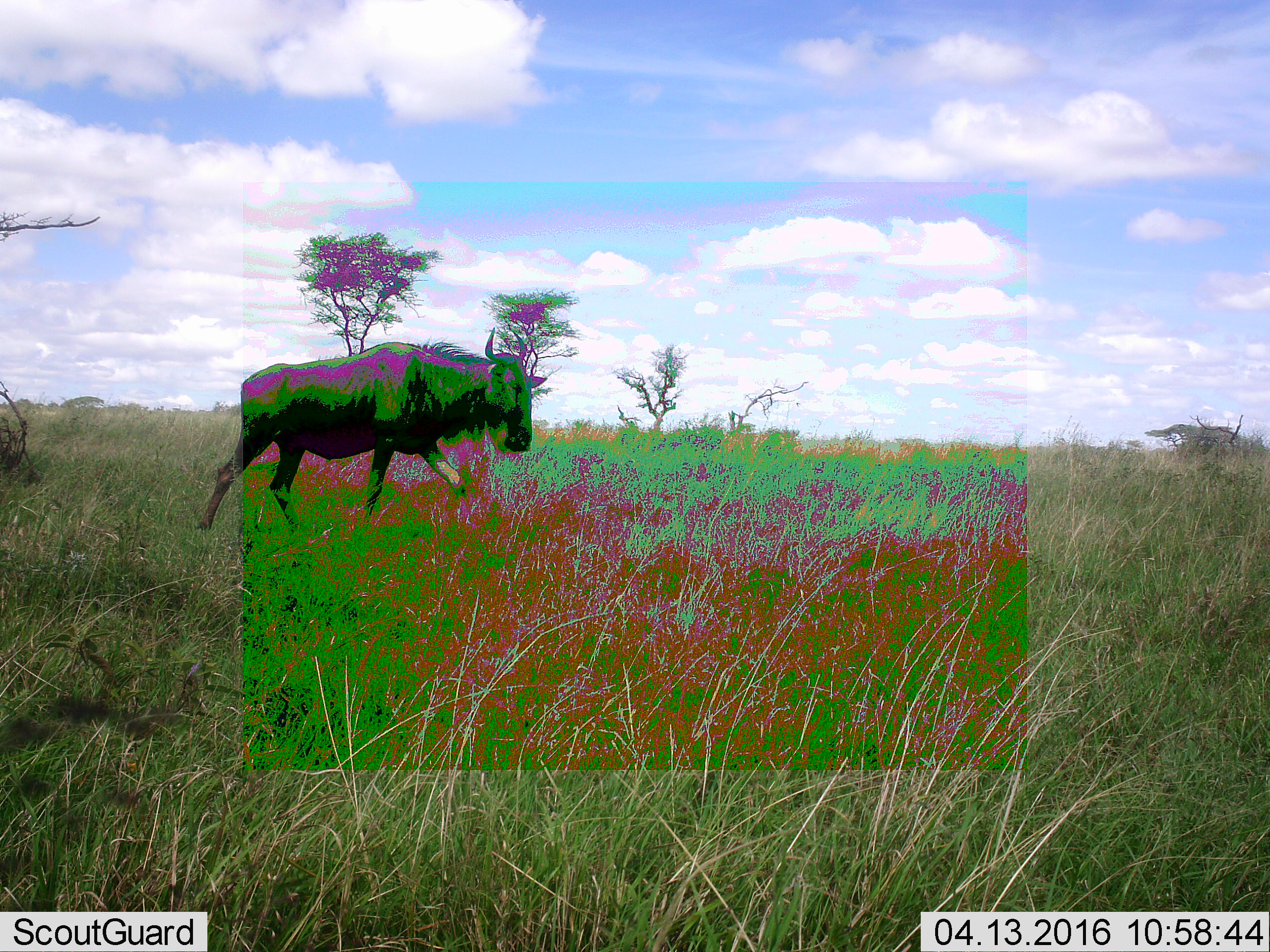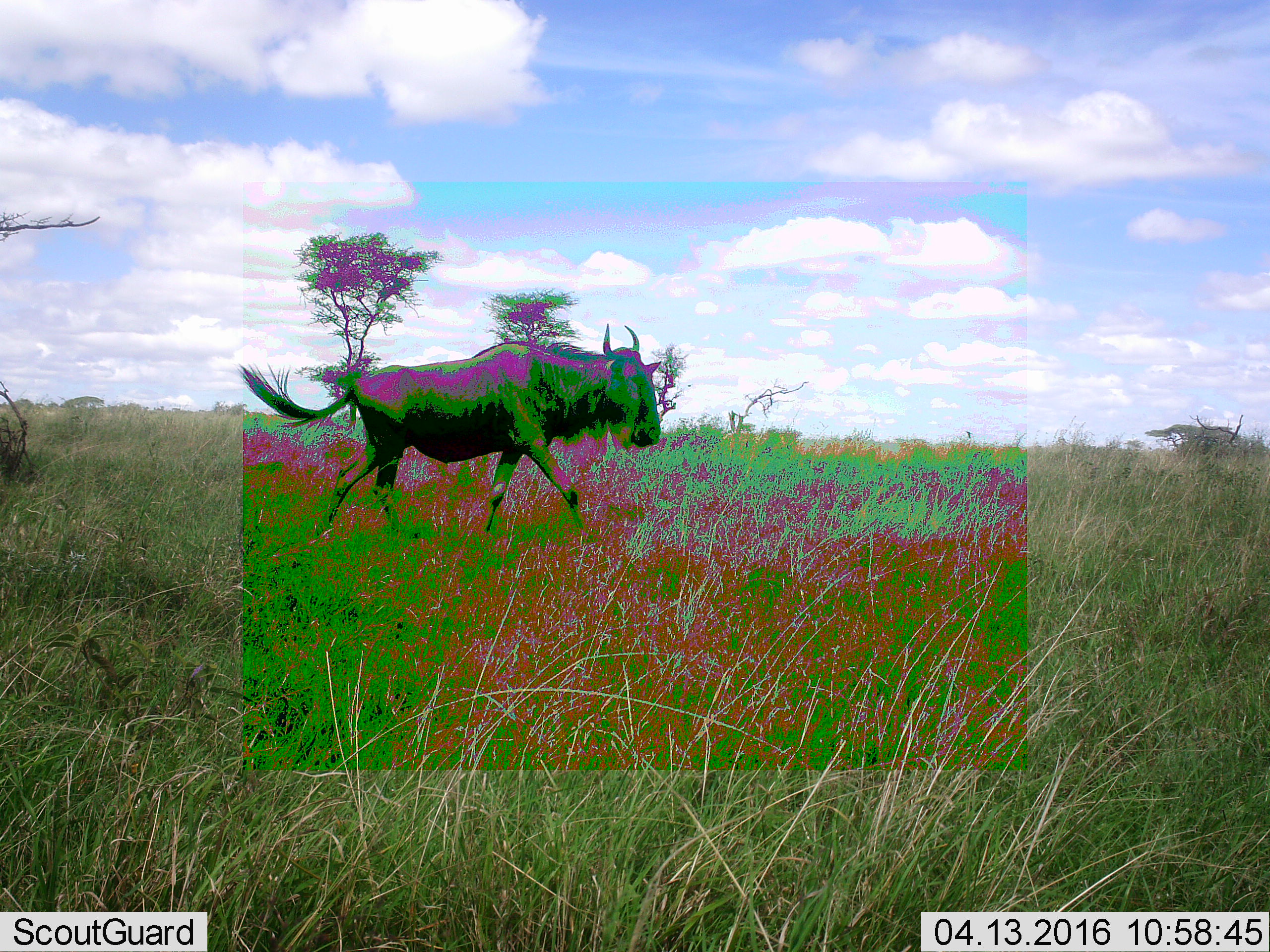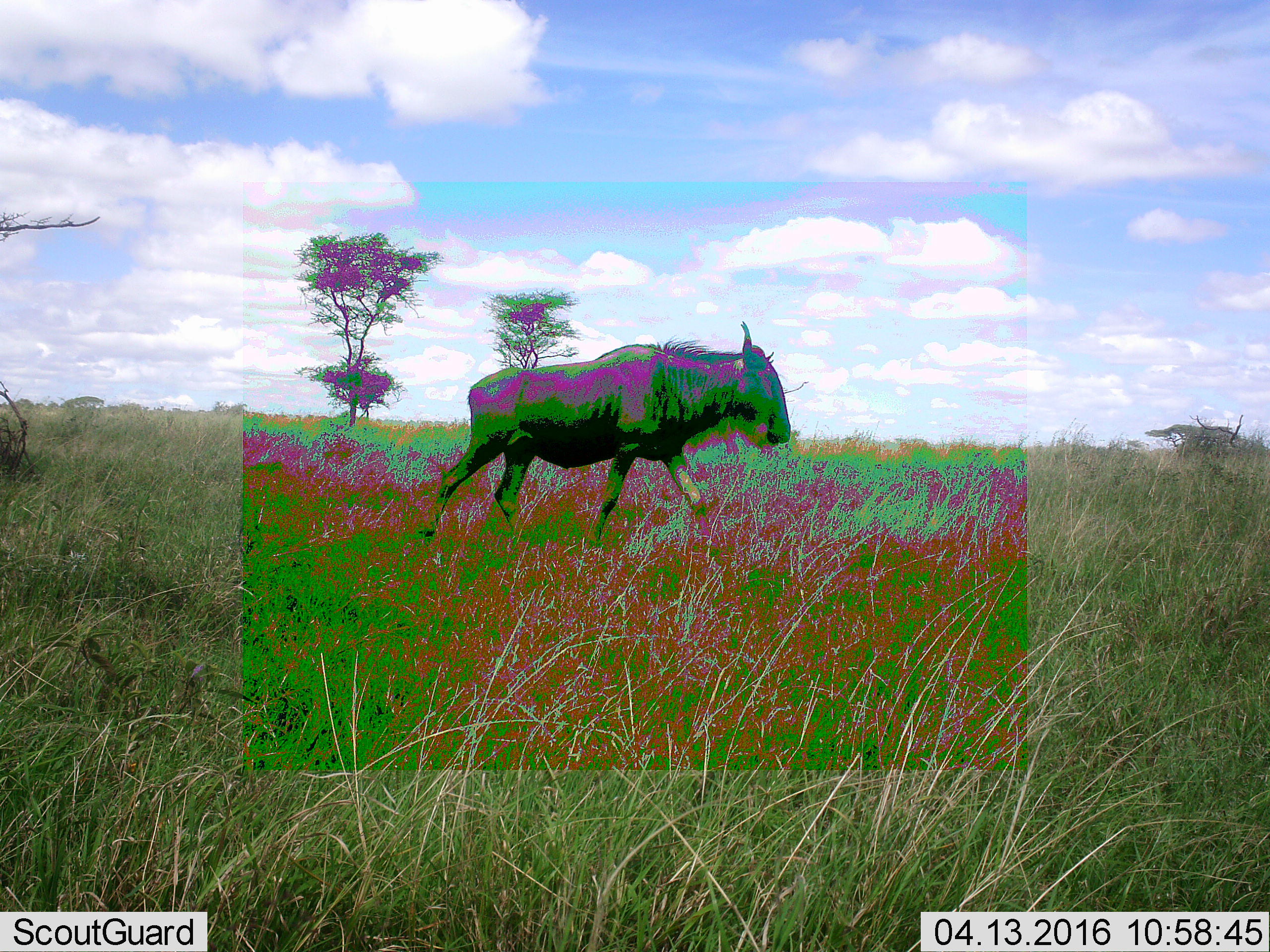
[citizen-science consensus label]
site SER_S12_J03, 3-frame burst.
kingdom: Animalia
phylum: Chordata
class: Mammalia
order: Artiodactyla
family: Bovidae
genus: Connochaetes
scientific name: Connochaetes taurinus taurinus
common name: blue wildebeest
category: wildebeestblue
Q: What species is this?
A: Wildebeestblue (blue wildebeest) (Connochaetes taurinus taurinus).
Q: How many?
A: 1.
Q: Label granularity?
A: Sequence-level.